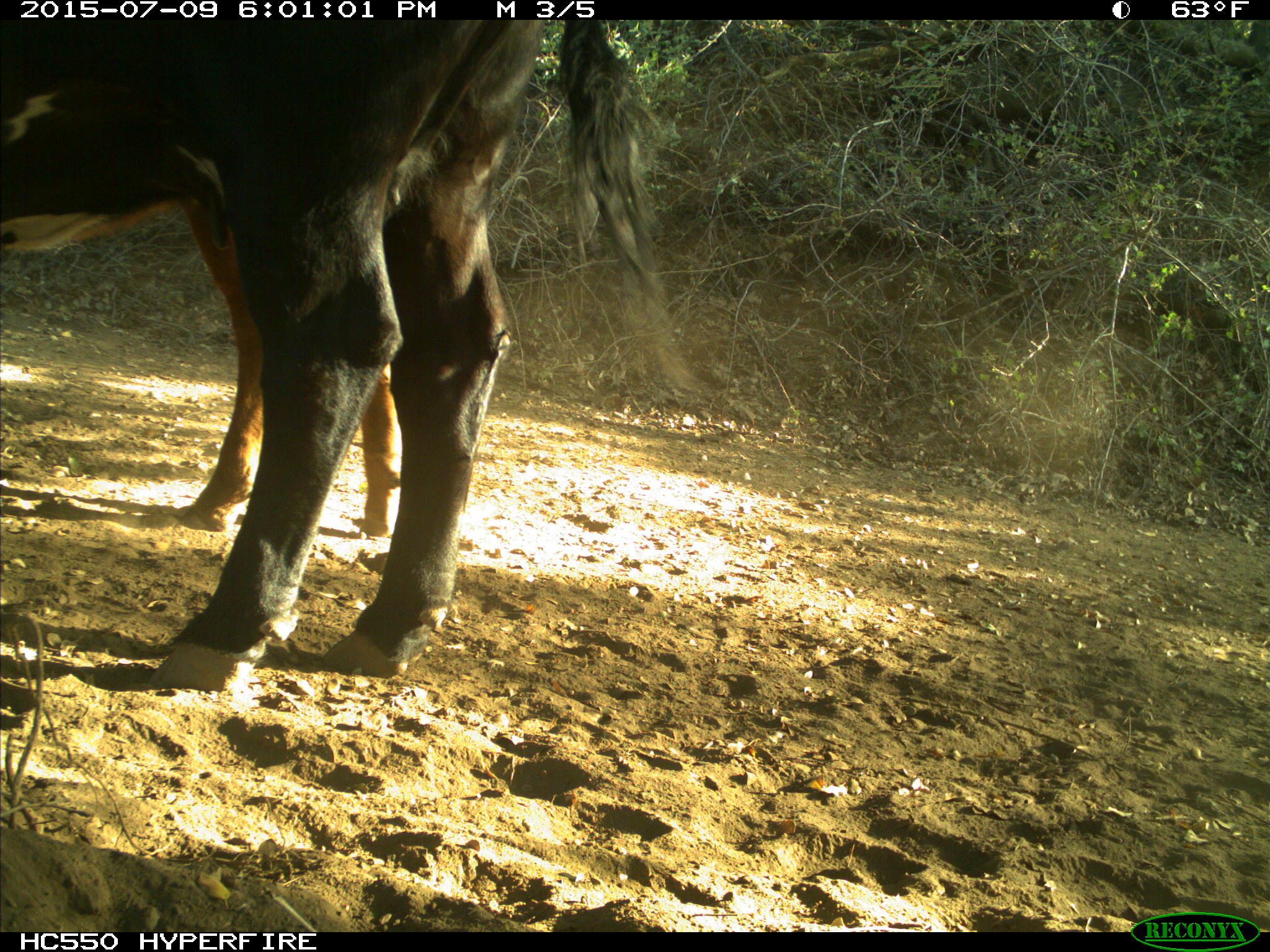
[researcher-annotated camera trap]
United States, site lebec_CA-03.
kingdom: Animalia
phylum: Chordata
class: Mammalia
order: Artiodactyla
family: Bovidae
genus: Bos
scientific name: Bos taurus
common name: domestic cow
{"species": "Bos taurus (domestic cow)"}